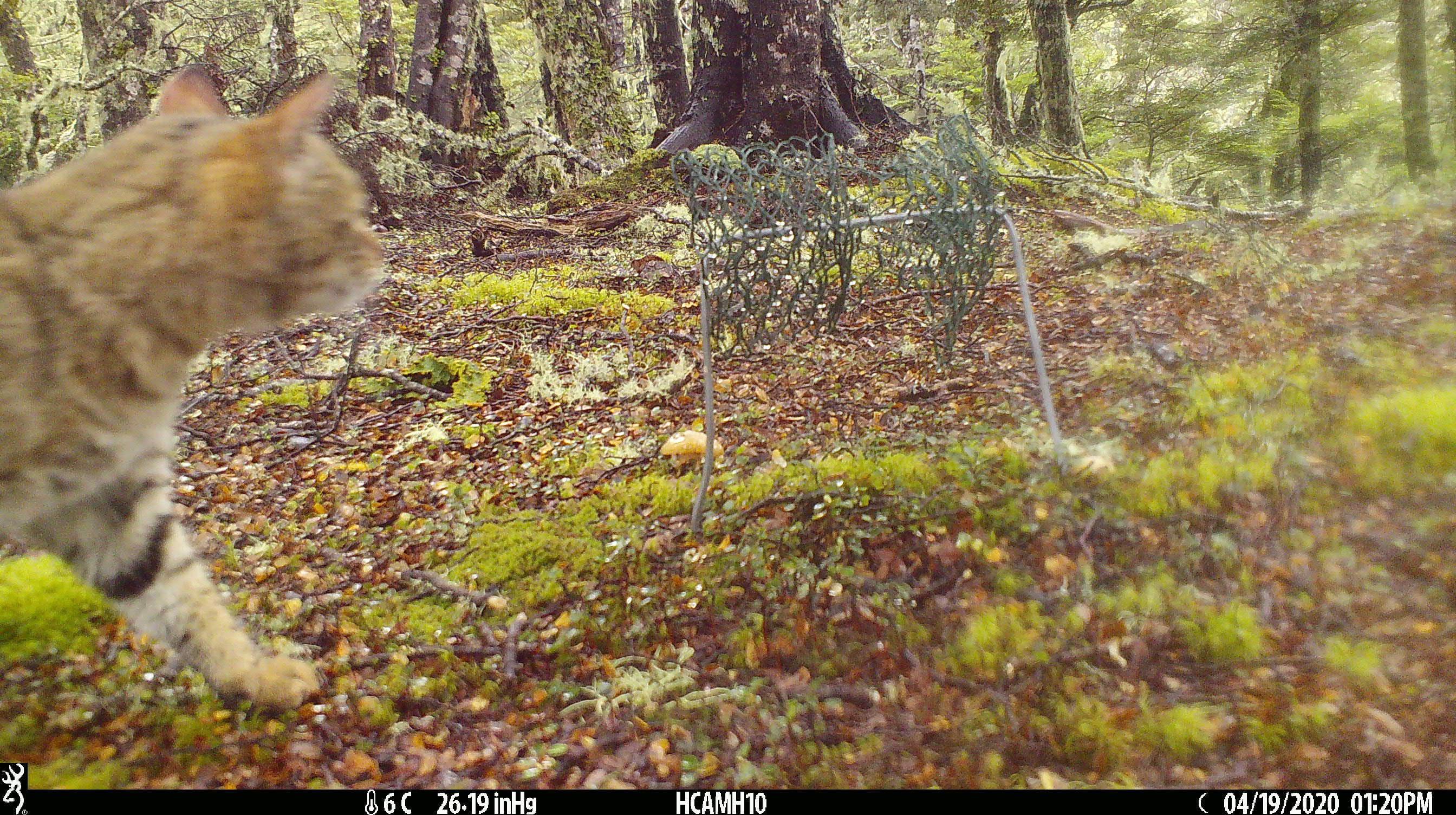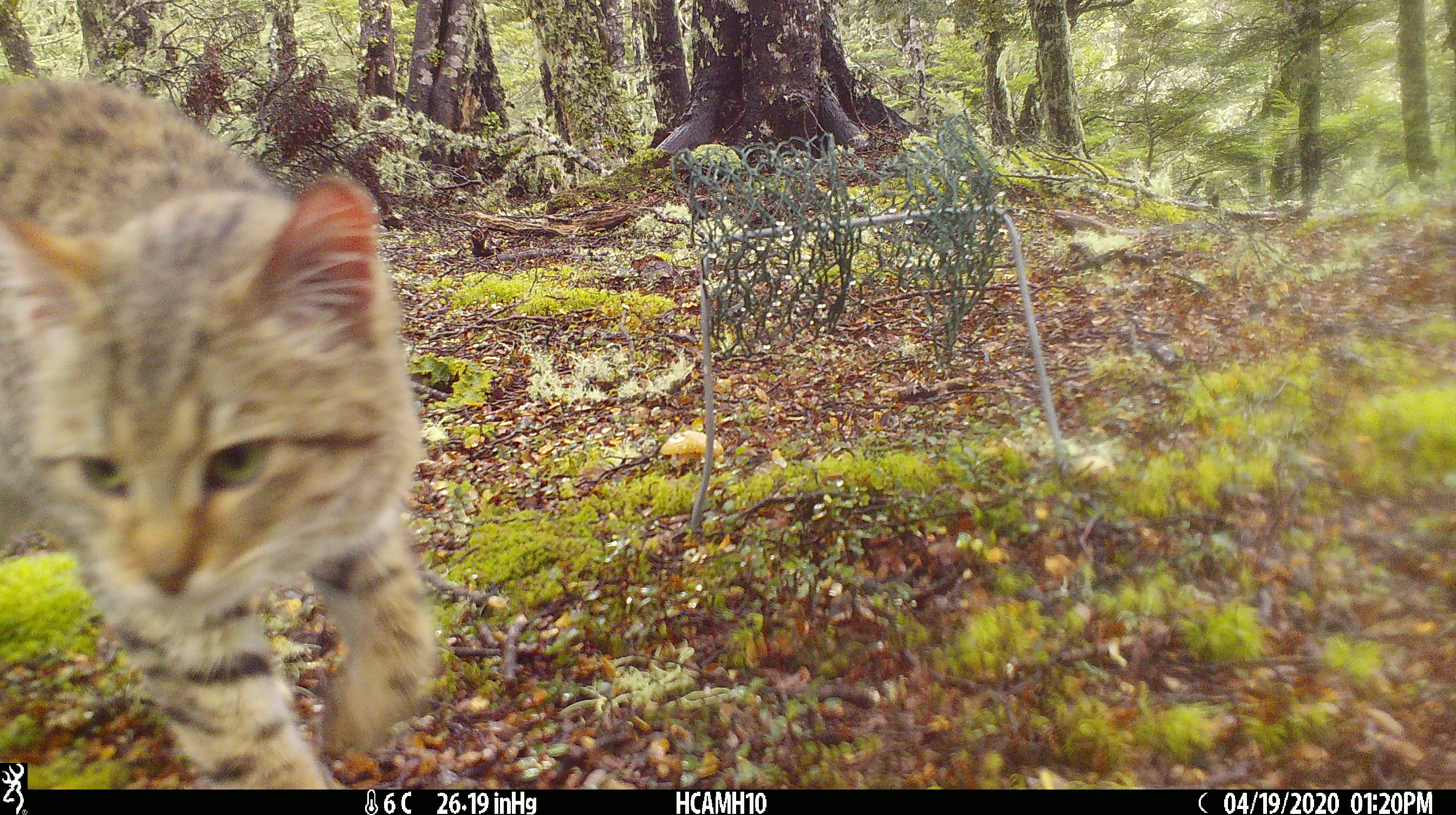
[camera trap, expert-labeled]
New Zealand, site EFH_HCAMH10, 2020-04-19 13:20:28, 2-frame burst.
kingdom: Animalia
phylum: Chordata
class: Mammalia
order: Carnivora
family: Felidae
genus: Felis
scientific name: Felis catus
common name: domestic cat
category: cat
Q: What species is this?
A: Cat (domestic cat) (Felis catus).